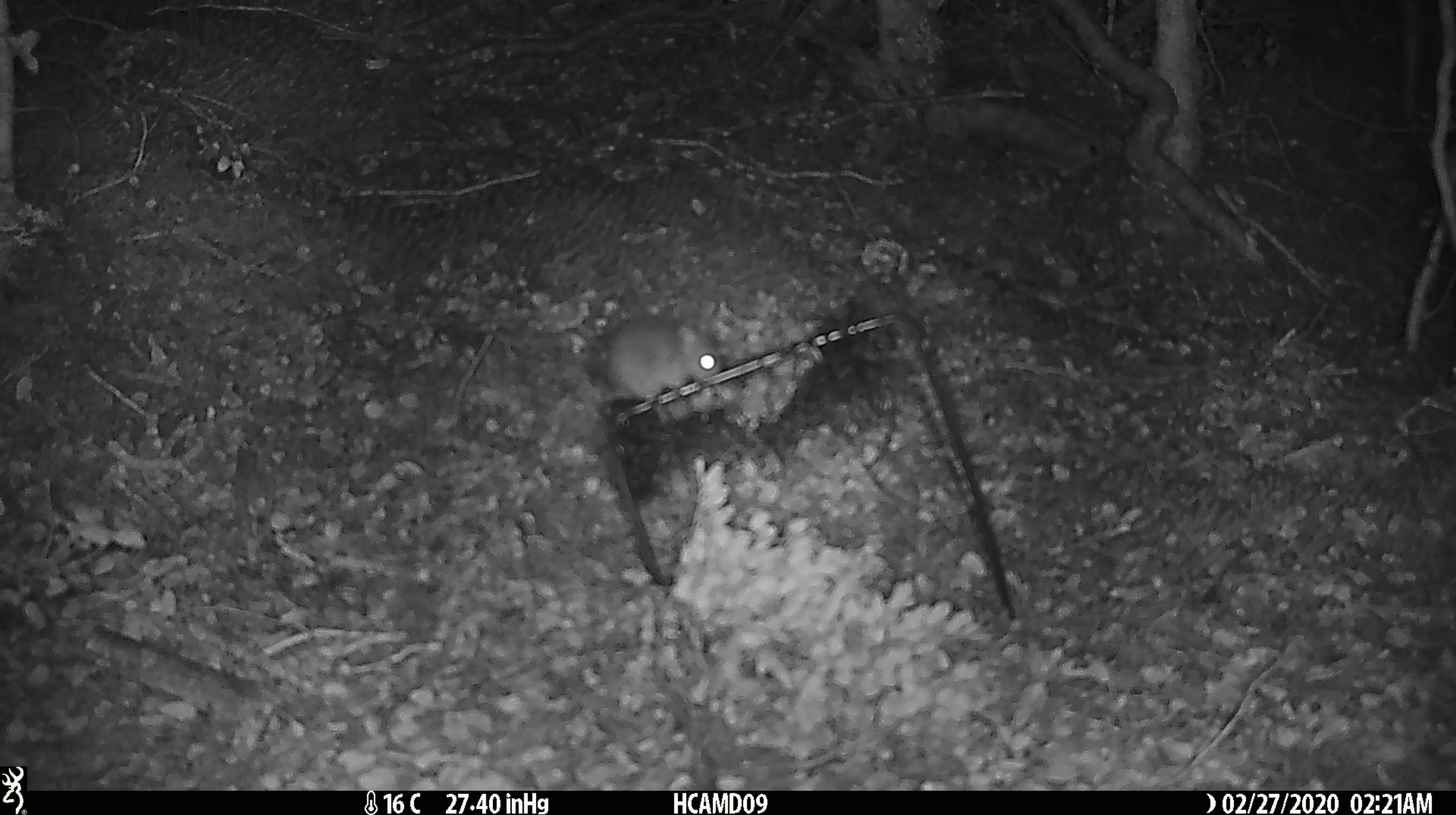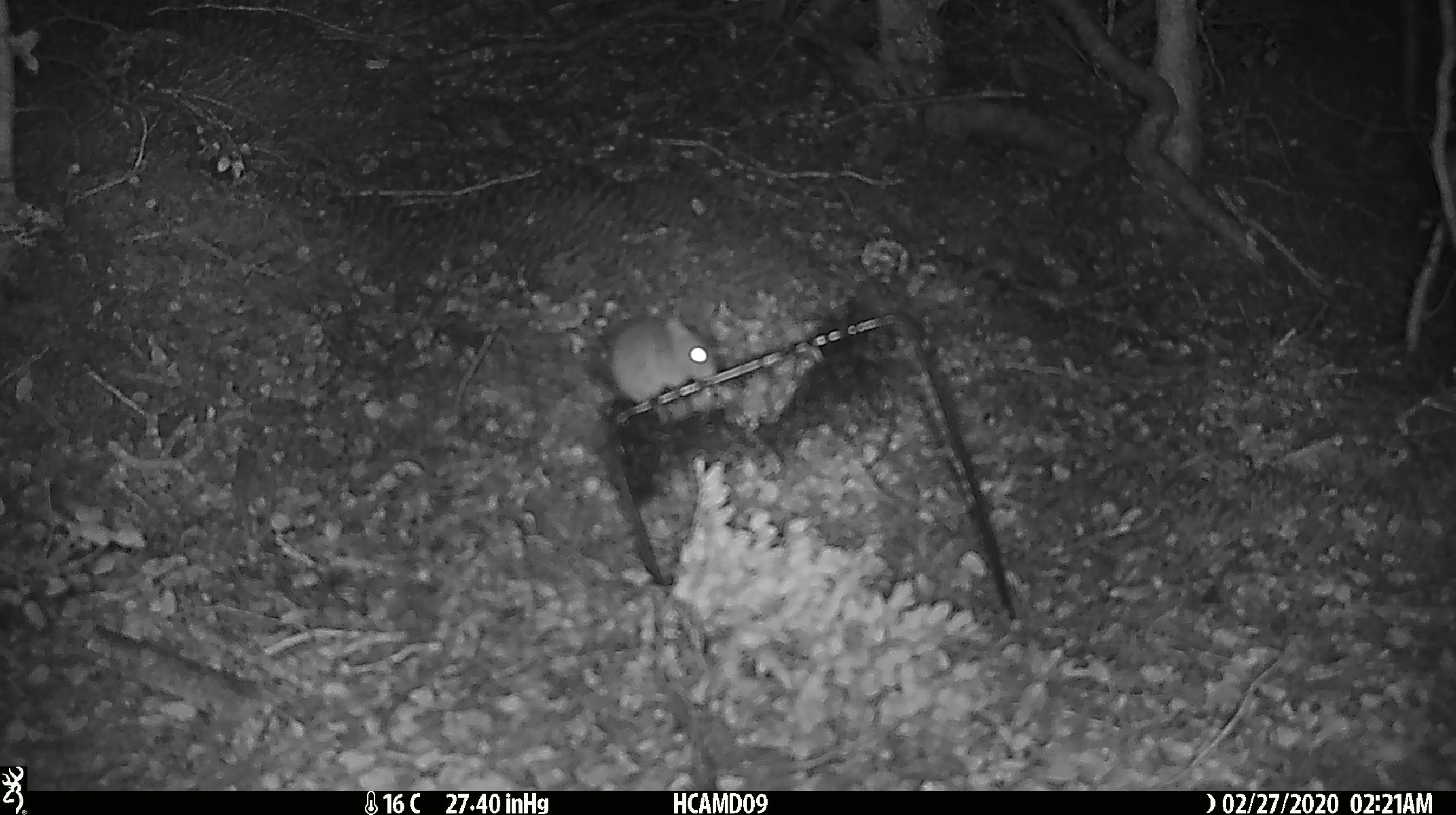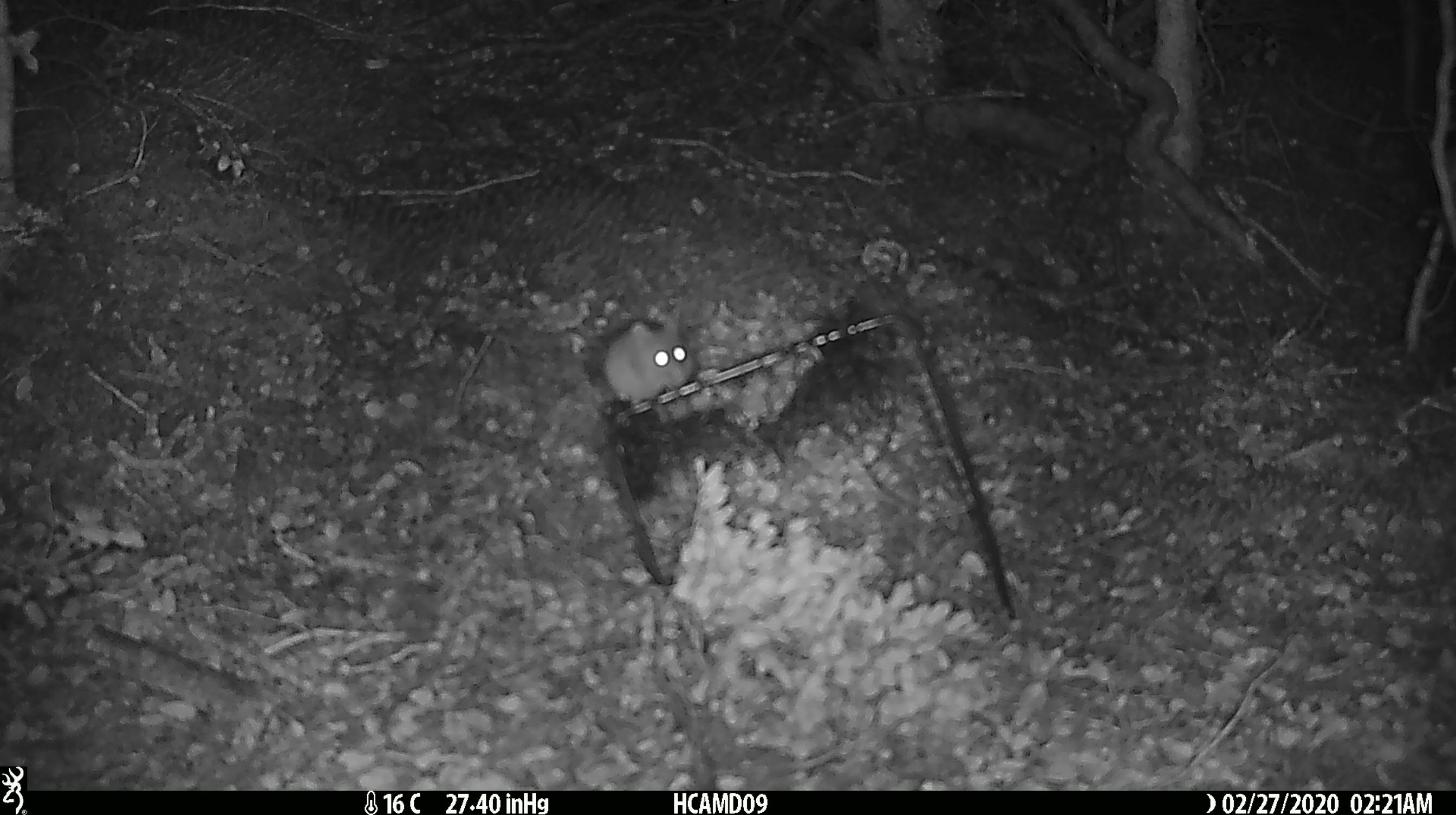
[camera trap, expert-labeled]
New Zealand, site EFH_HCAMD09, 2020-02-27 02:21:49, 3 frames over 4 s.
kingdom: Animalia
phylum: Chordata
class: Mammalia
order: Rodentia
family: Muridae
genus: Mus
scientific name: Mus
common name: mouse